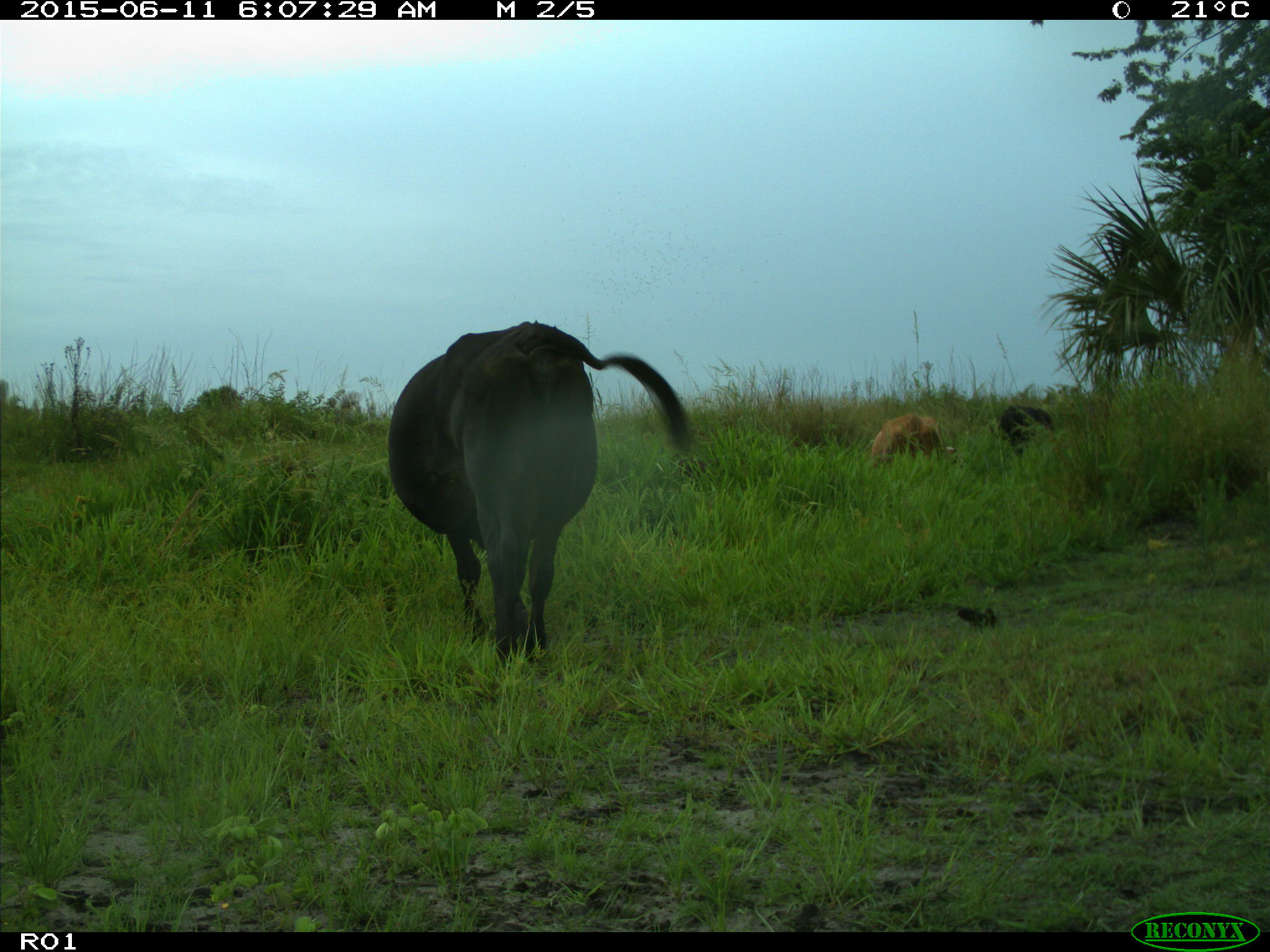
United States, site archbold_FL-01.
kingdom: Animalia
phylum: Chordata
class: Mammalia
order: Artiodactyla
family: Bovidae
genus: Bos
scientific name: Bos taurus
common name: domestic cow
Bos taurus (domestic cow).